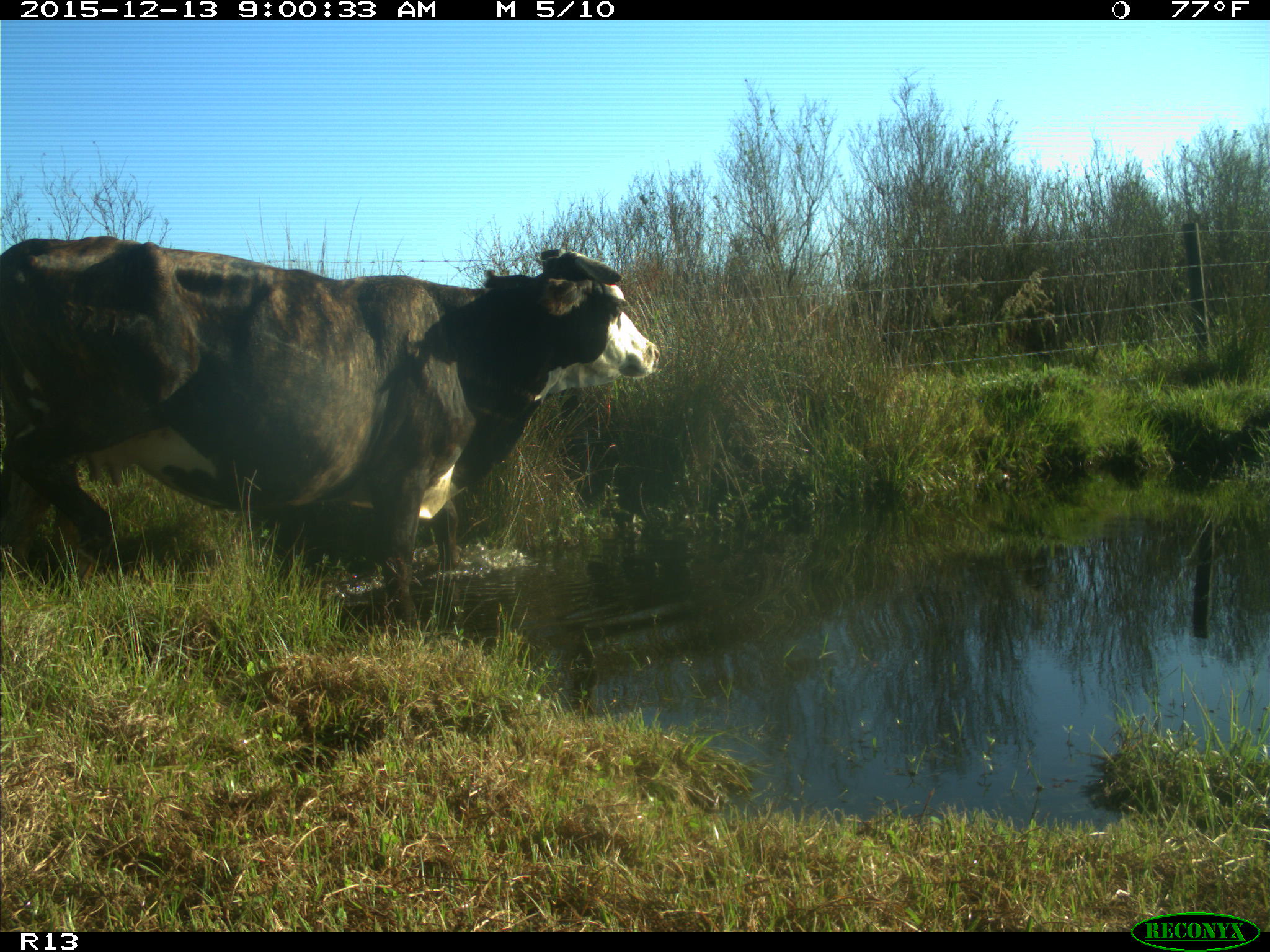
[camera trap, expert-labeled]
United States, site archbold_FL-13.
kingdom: Animalia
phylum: Chordata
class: Mammalia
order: Artiodactyla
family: Bovidae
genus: Bos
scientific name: Bos taurus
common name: domestic cow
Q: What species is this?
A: Bos taurus (domestic cow).